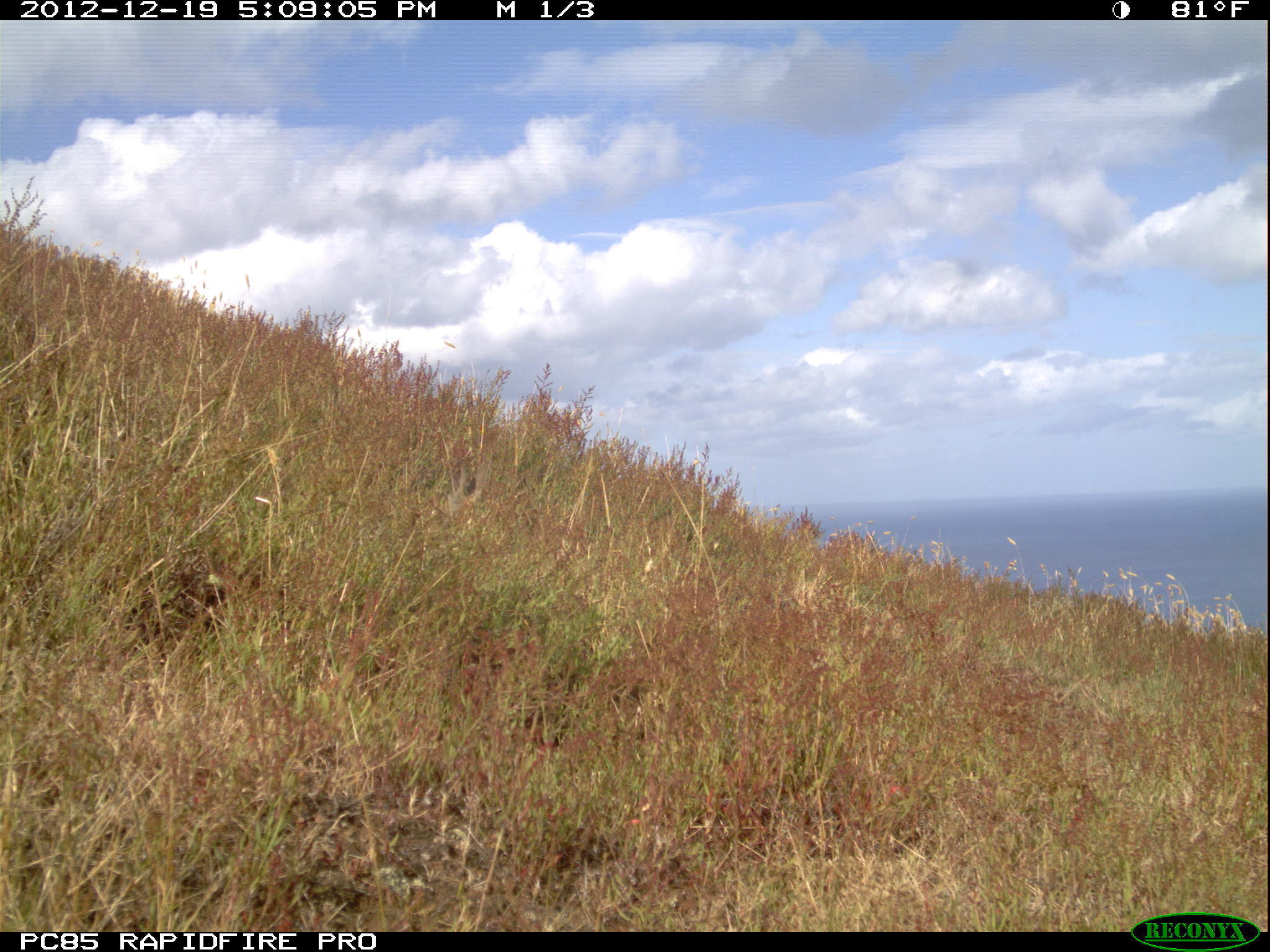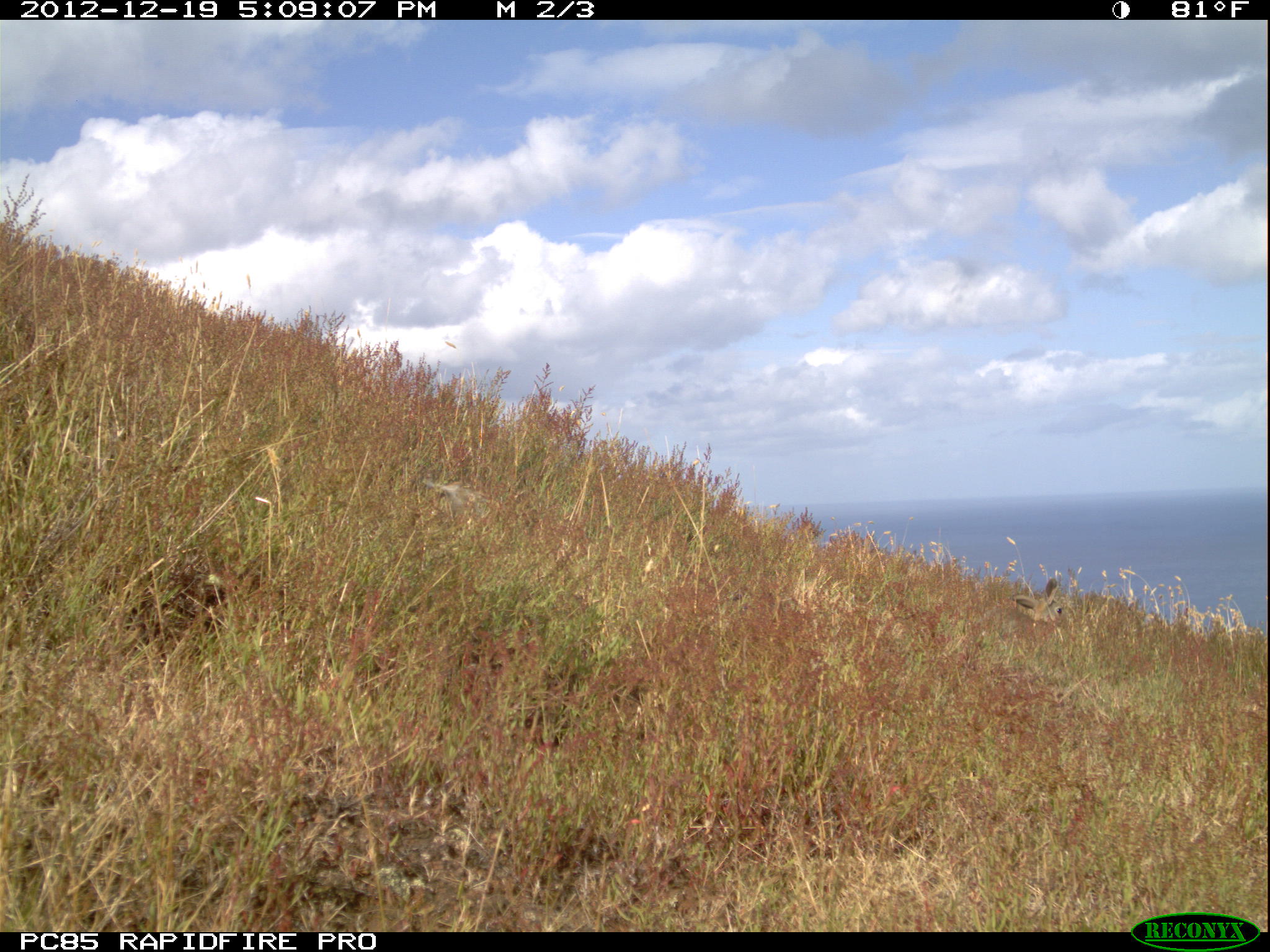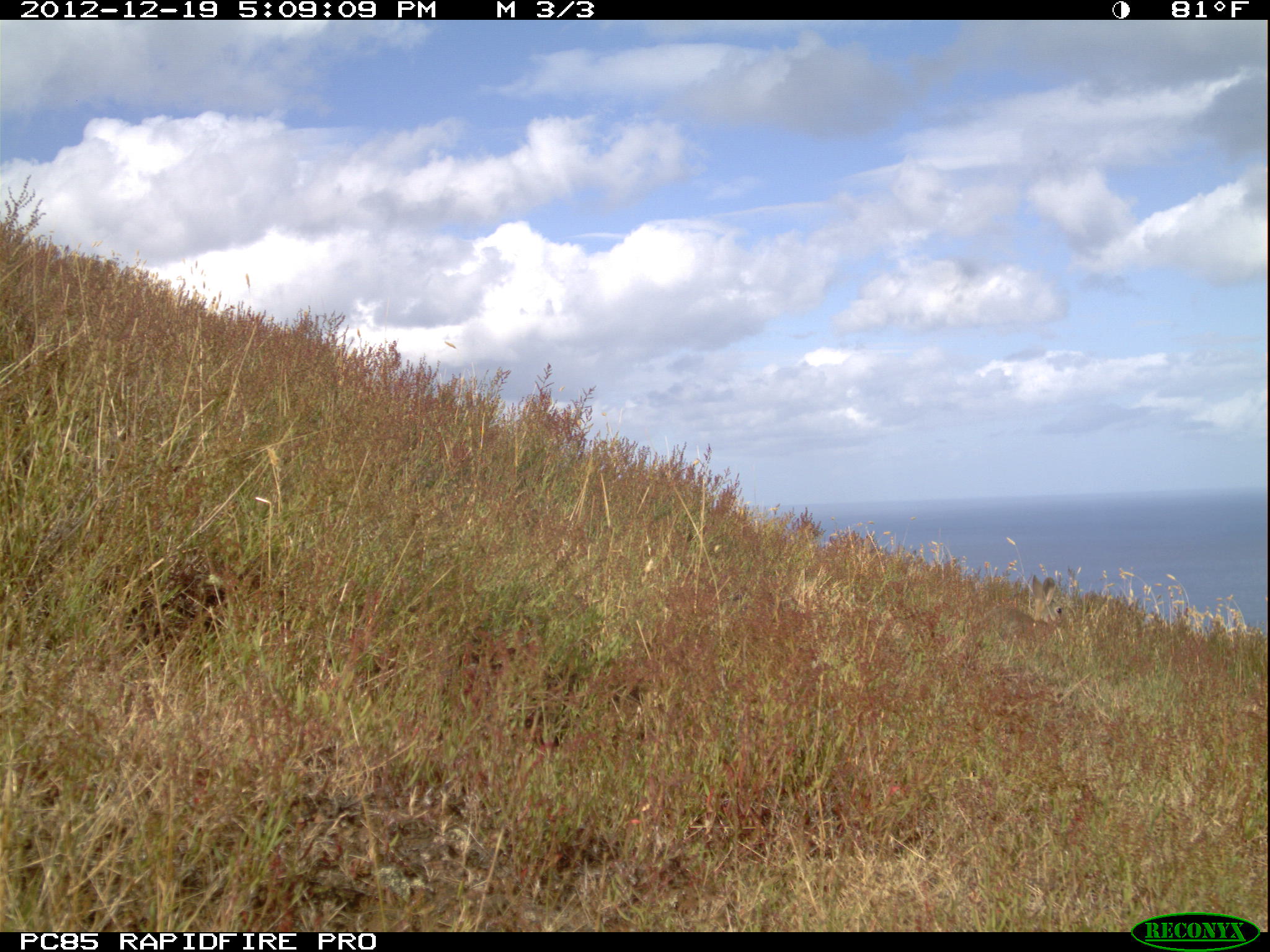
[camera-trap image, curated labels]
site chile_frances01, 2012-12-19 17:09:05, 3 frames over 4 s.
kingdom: Animalia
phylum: Chordata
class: Mammalia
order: Lagomorpha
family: Leporidae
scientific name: Leporidae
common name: rabbits and hares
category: rabbit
Rabbit (rabbits and hares) (Leporidae).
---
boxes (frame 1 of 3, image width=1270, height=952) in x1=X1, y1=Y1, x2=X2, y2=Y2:
unknown: x1=435, y1=445, x2=499, y2=531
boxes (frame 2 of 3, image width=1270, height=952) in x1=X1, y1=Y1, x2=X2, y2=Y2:
rabbit: x1=975, y1=577, x2=1075, y2=646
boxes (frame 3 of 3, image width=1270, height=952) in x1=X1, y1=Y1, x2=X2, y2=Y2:
rabbit: x1=984, y1=571, x2=1072, y2=646